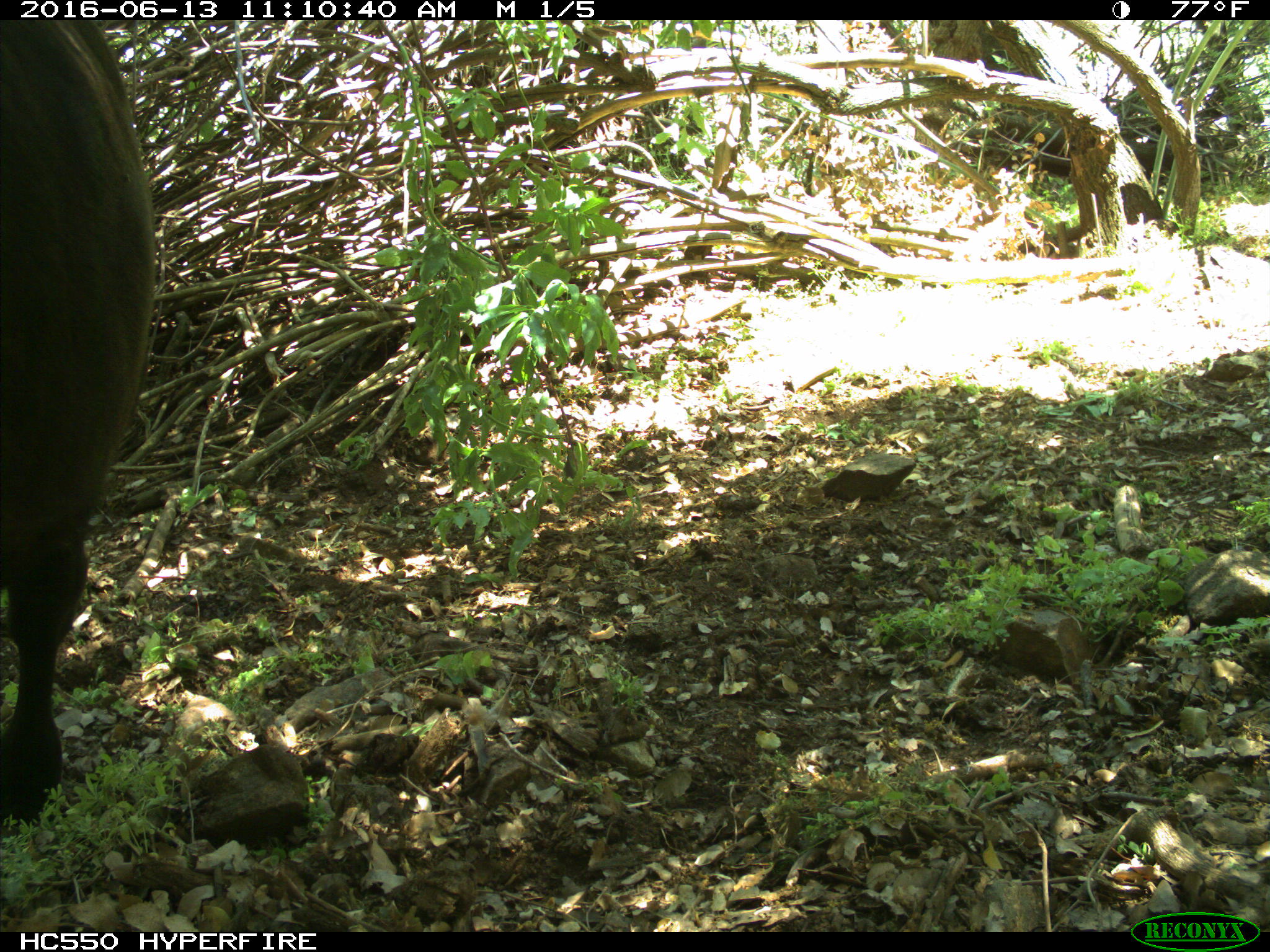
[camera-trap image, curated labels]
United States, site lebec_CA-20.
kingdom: Animalia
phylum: Chordata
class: Mammalia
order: Artiodactyla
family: Bovidae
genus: Bos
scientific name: Bos taurus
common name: domestic cow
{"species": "Bos taurus (domestic cow)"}